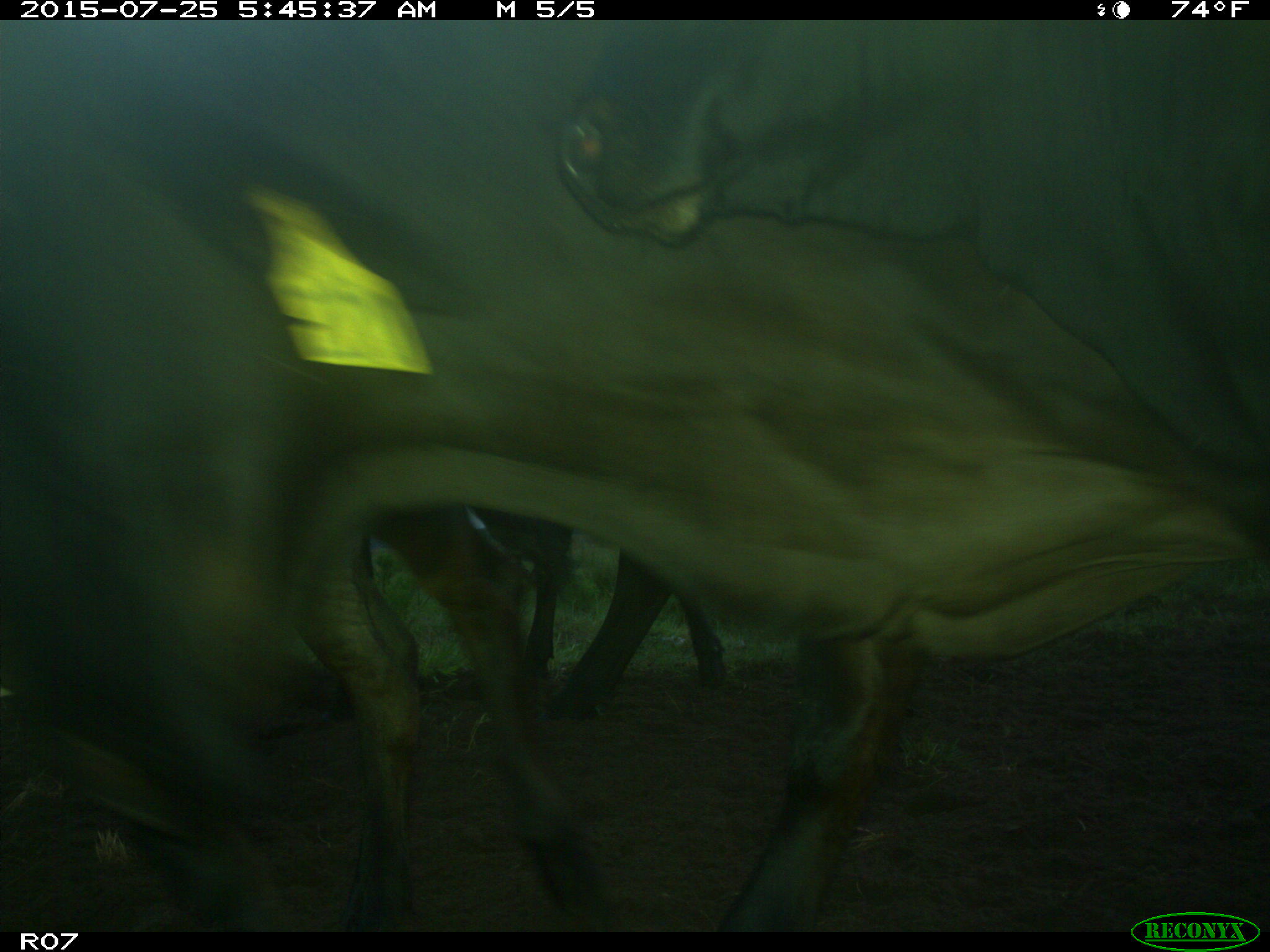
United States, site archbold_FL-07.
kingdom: Animalia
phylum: Chordata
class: Mammalia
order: Artiodactyla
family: Bovidae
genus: Bos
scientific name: Bos taurus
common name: domestic cow